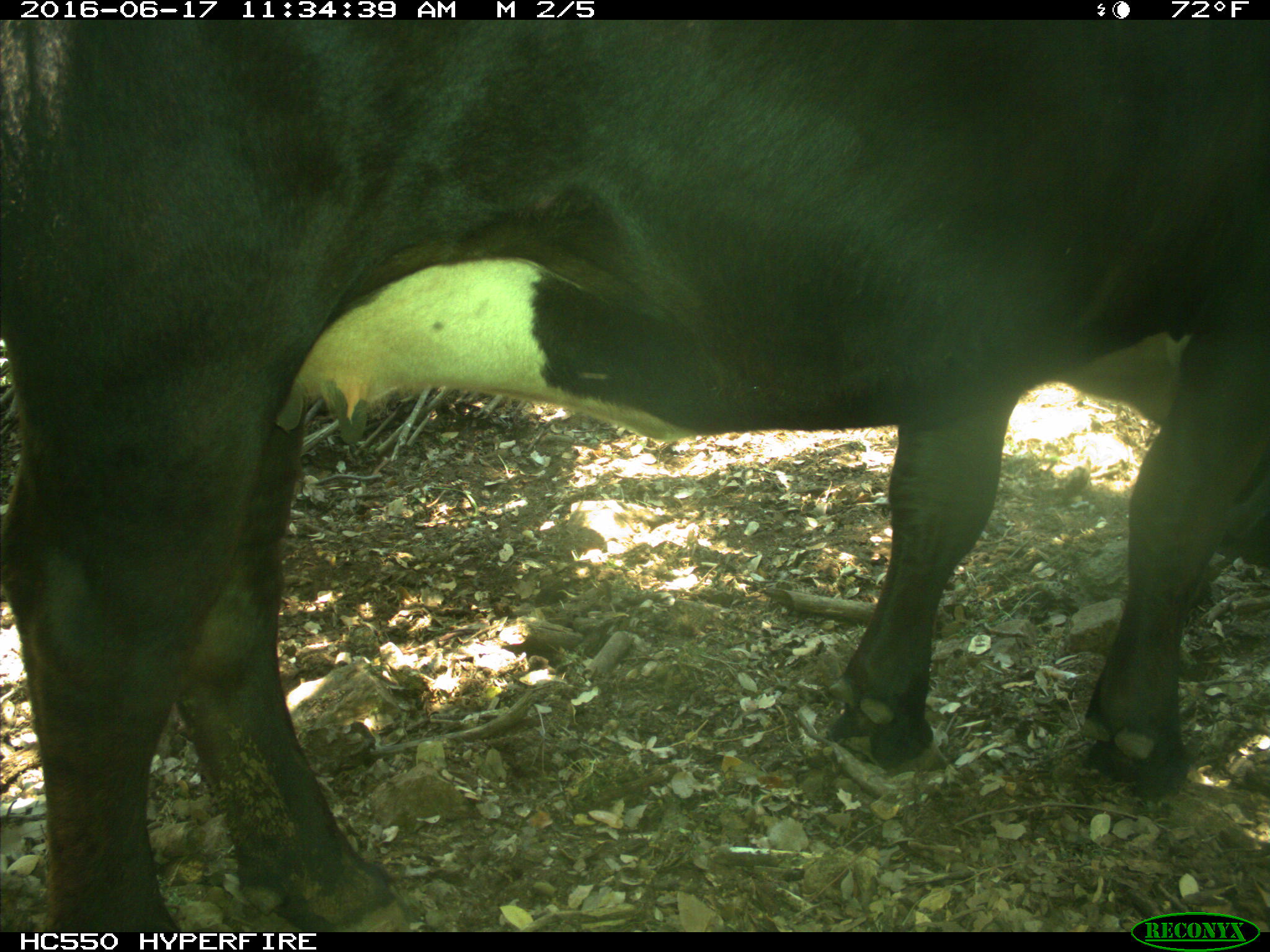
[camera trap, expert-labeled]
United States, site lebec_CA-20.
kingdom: Animalia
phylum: Chordata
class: Mammalia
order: Artiodactyla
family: Bovidae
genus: Bos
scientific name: Bos taurus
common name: domestic cow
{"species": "Bos taurus (domestic cow)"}